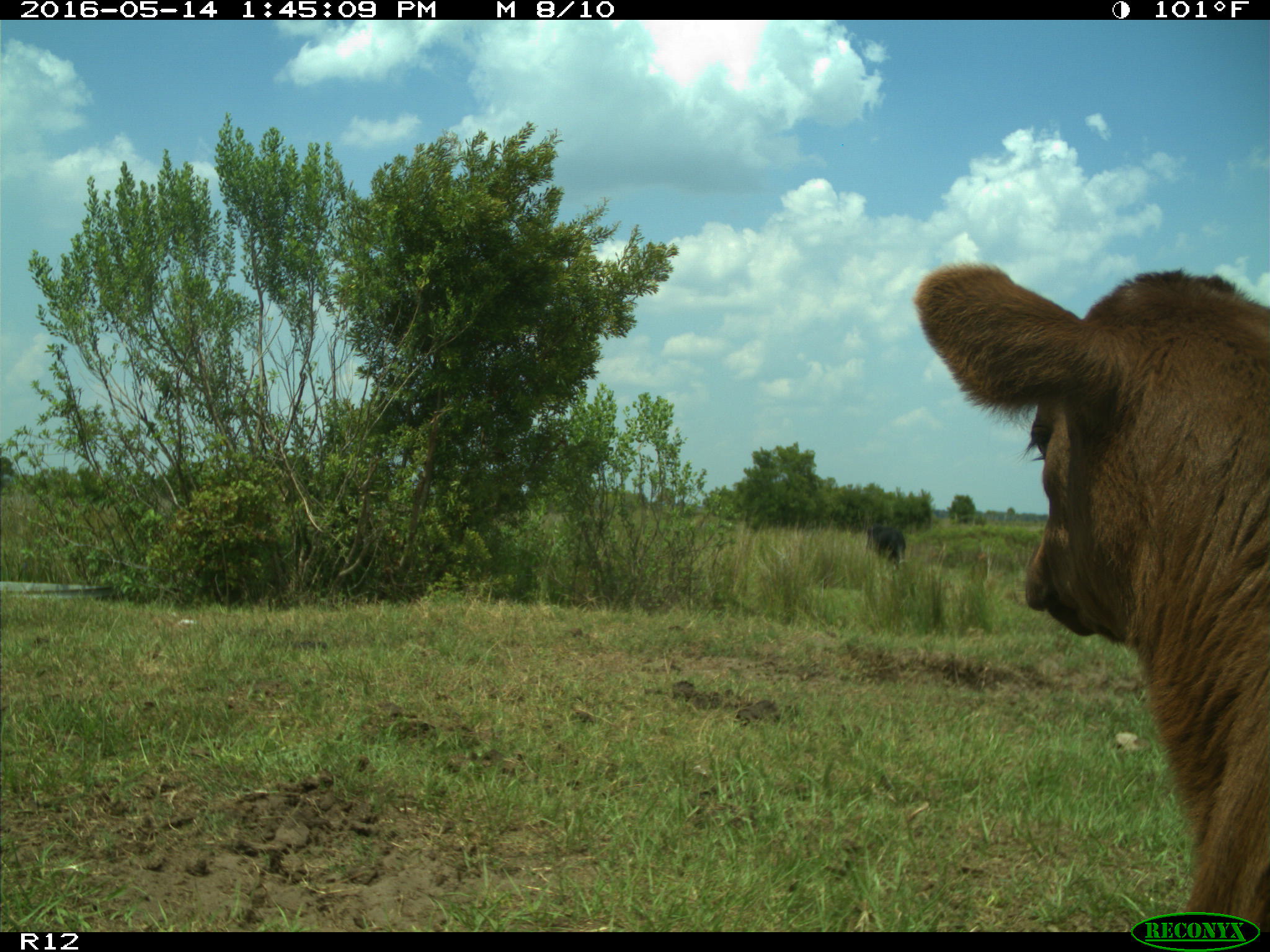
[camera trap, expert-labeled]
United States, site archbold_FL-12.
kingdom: Animalia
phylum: Chordata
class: Mammalia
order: Artiodactyla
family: Bovidae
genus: Bos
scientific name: Bos taurus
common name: domestic cow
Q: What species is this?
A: Bos taurus (domestic cow).